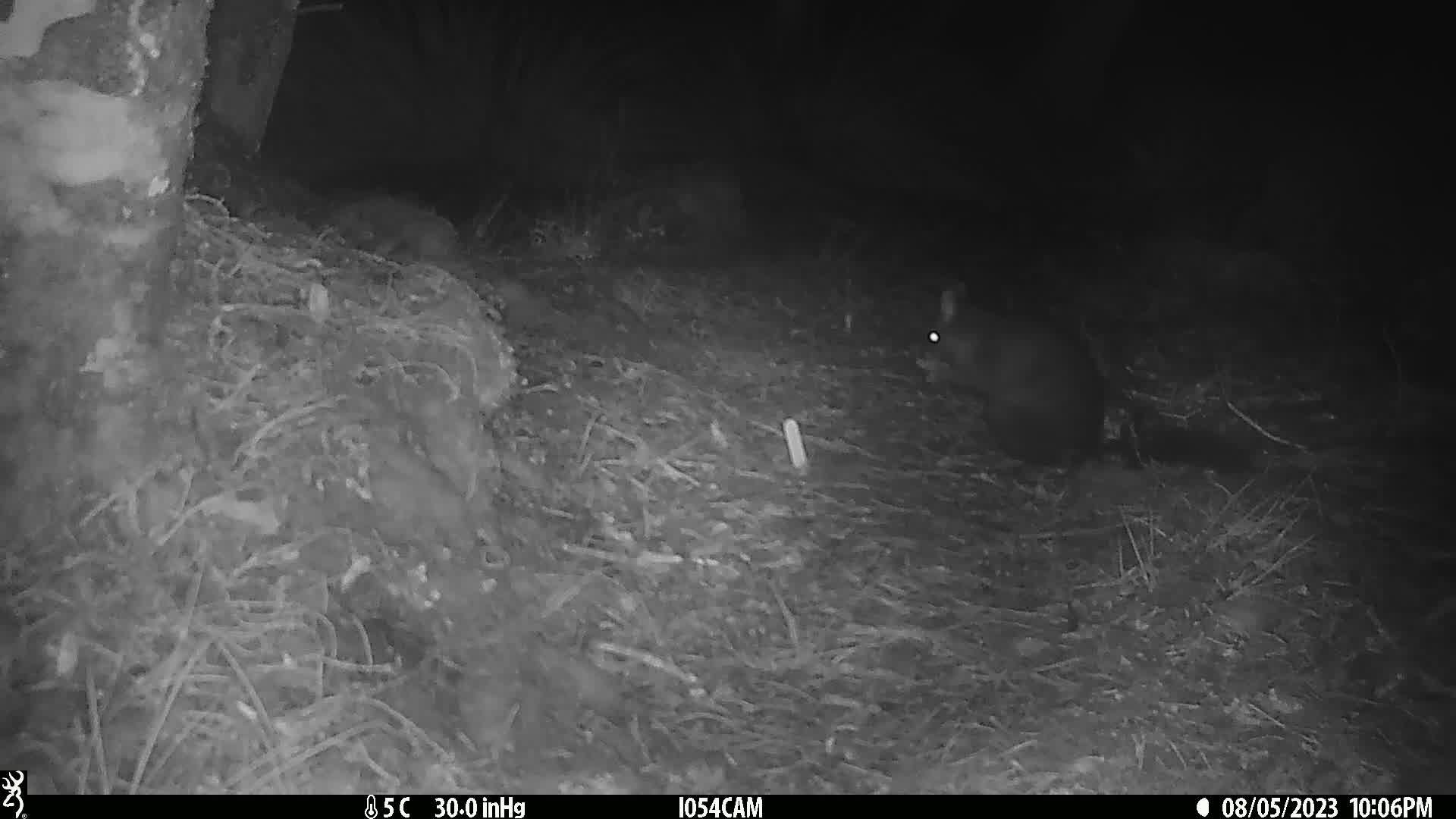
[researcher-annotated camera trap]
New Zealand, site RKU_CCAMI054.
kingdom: Animalia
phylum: Chordata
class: Mammalia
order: Diprotodontia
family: Phalangeridae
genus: Trichosurus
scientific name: Trichosurus vulpecula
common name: common brushtail possum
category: possum